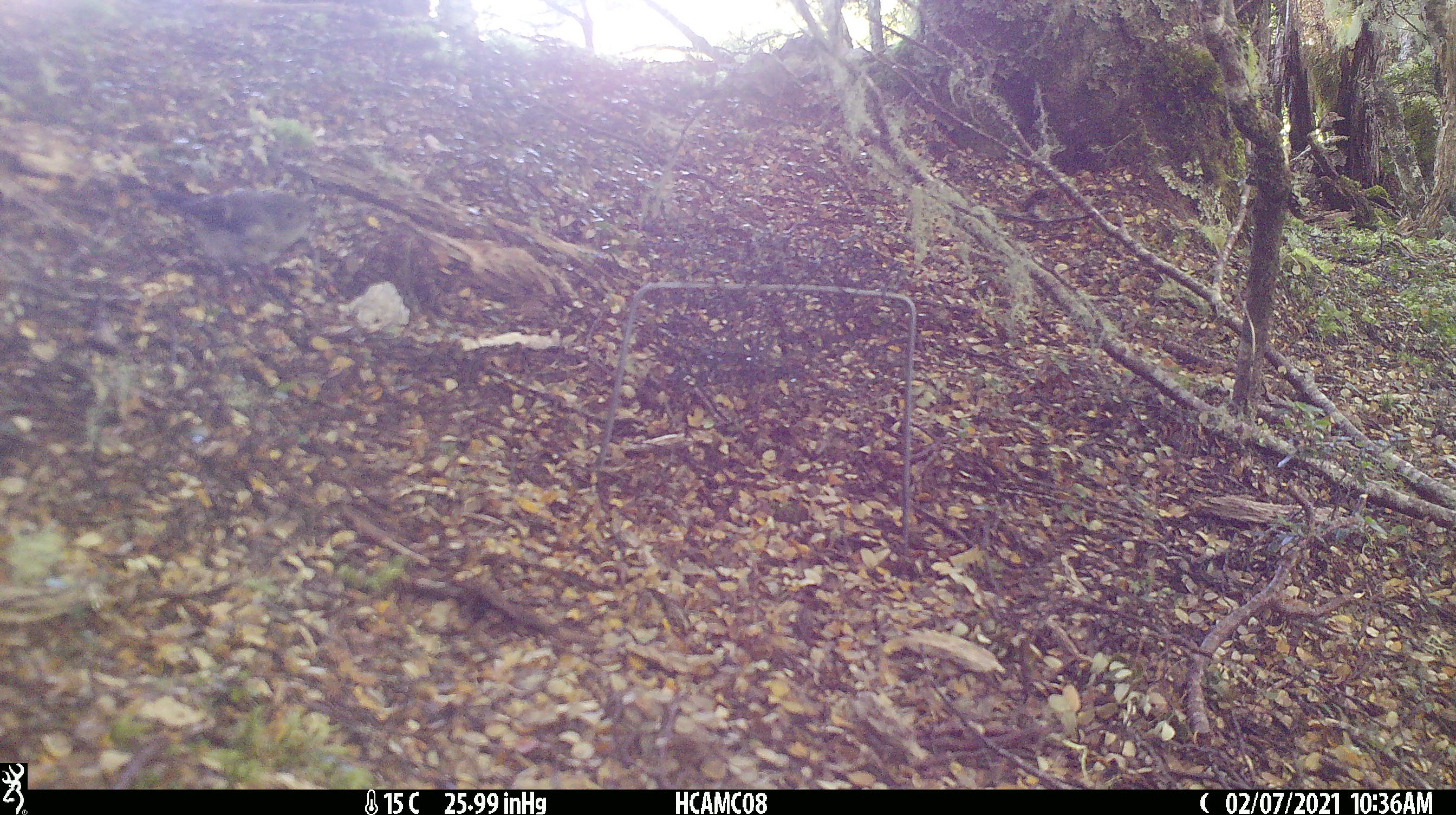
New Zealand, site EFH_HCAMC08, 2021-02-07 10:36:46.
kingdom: Animalia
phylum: Chordata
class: Aves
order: Passeriformes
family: Petroicidae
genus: Petroica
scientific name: Petroica macrocephala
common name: tomtit